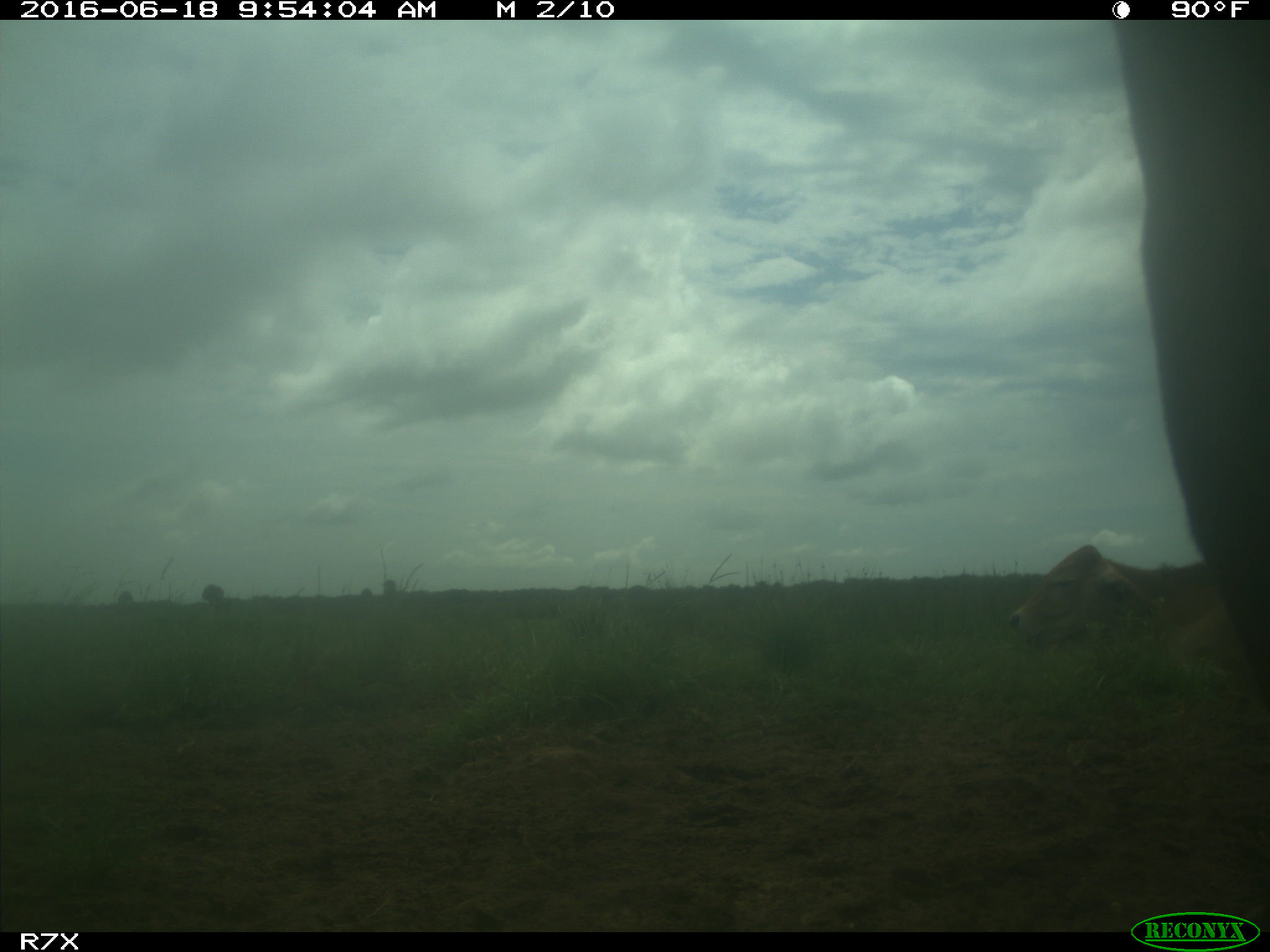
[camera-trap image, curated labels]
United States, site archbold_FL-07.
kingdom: Animalia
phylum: Chordata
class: Mammalia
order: Artiodactyla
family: Bovidae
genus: Bos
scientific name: Bos taurus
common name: domestic cow